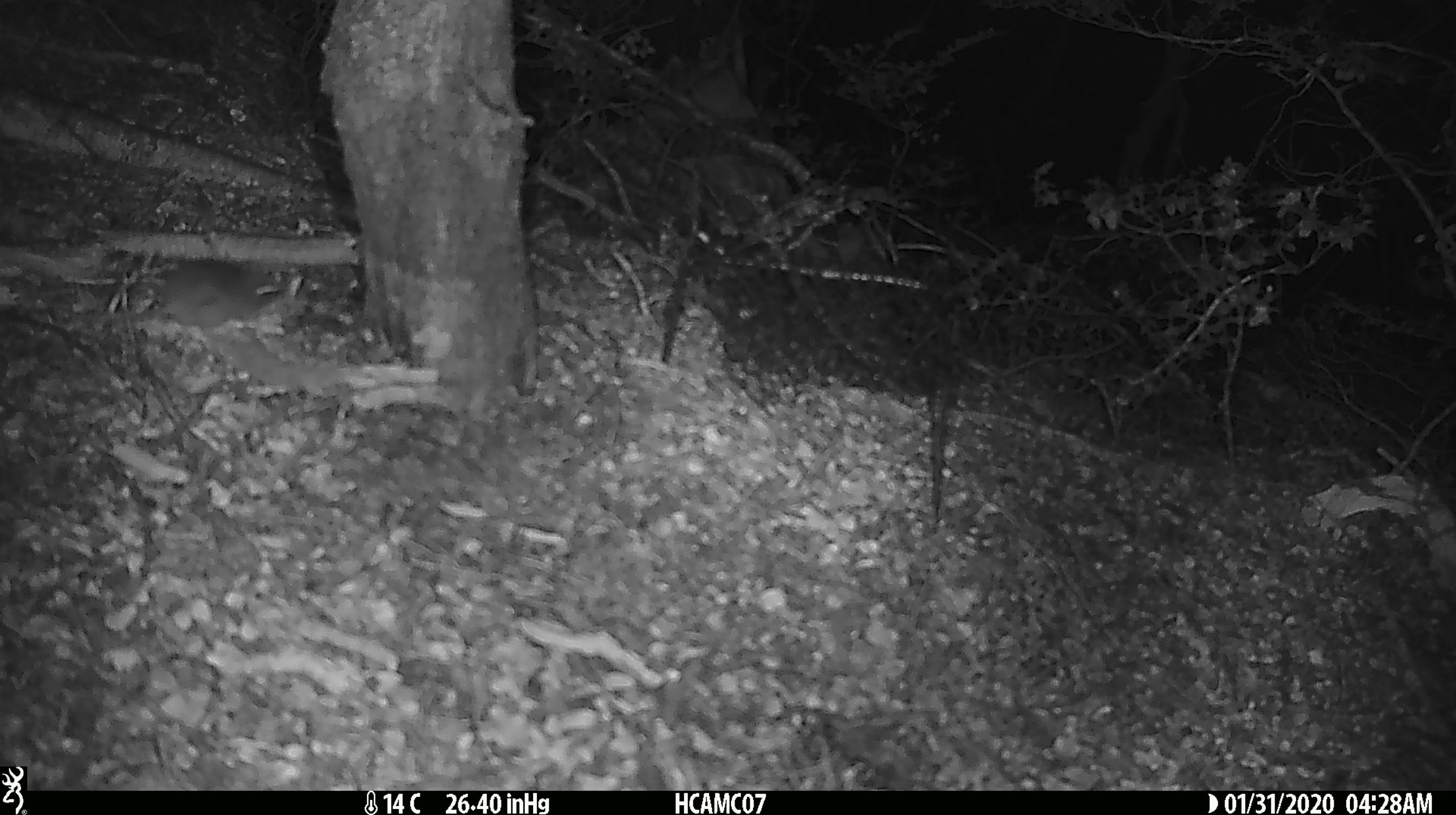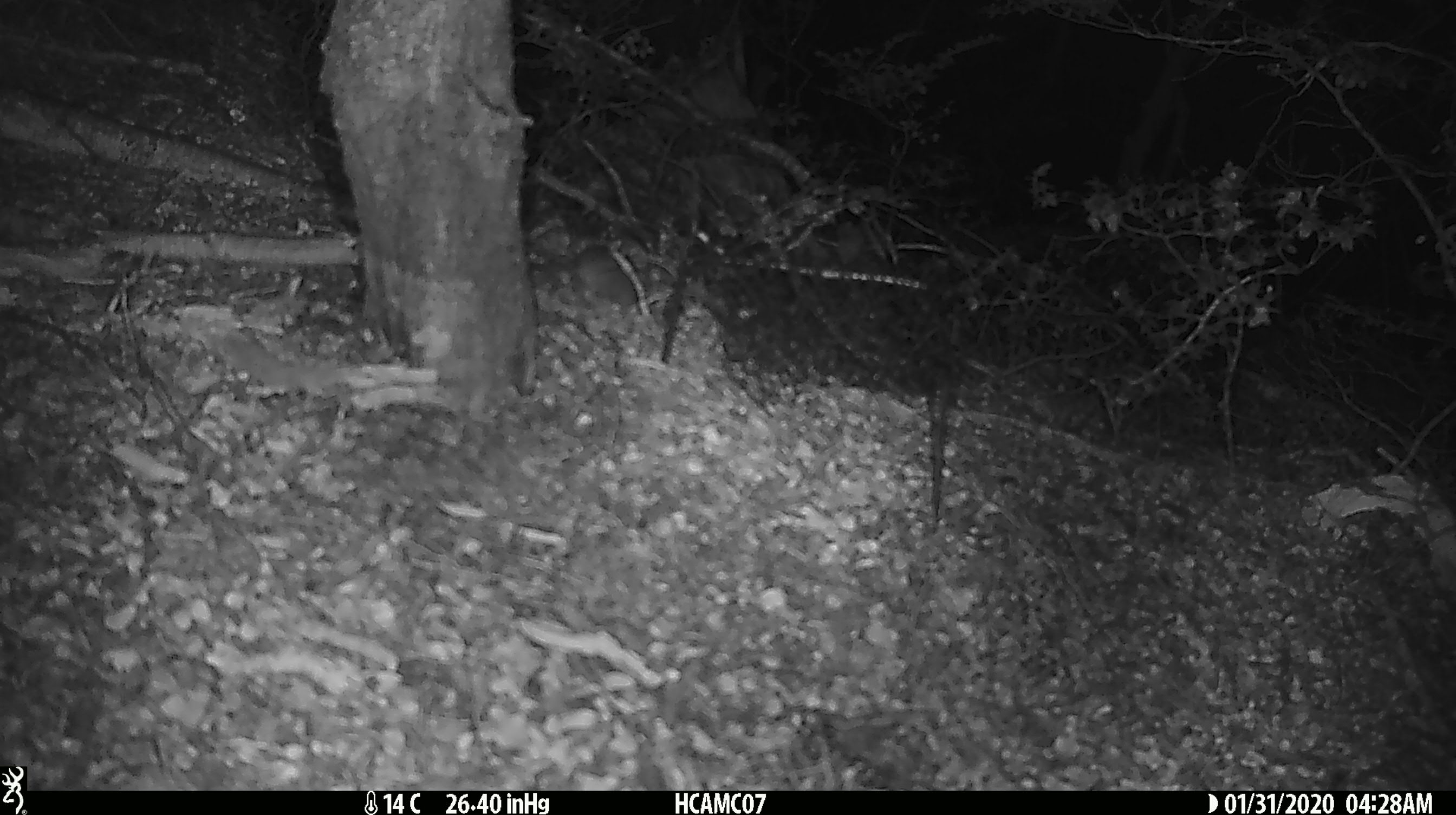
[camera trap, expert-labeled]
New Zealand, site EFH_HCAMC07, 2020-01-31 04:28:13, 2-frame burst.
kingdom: Animalia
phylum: Chordata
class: Mammalia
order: Rodentia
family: Muridae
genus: Mus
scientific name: Mus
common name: mouse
Mouse (Mus).